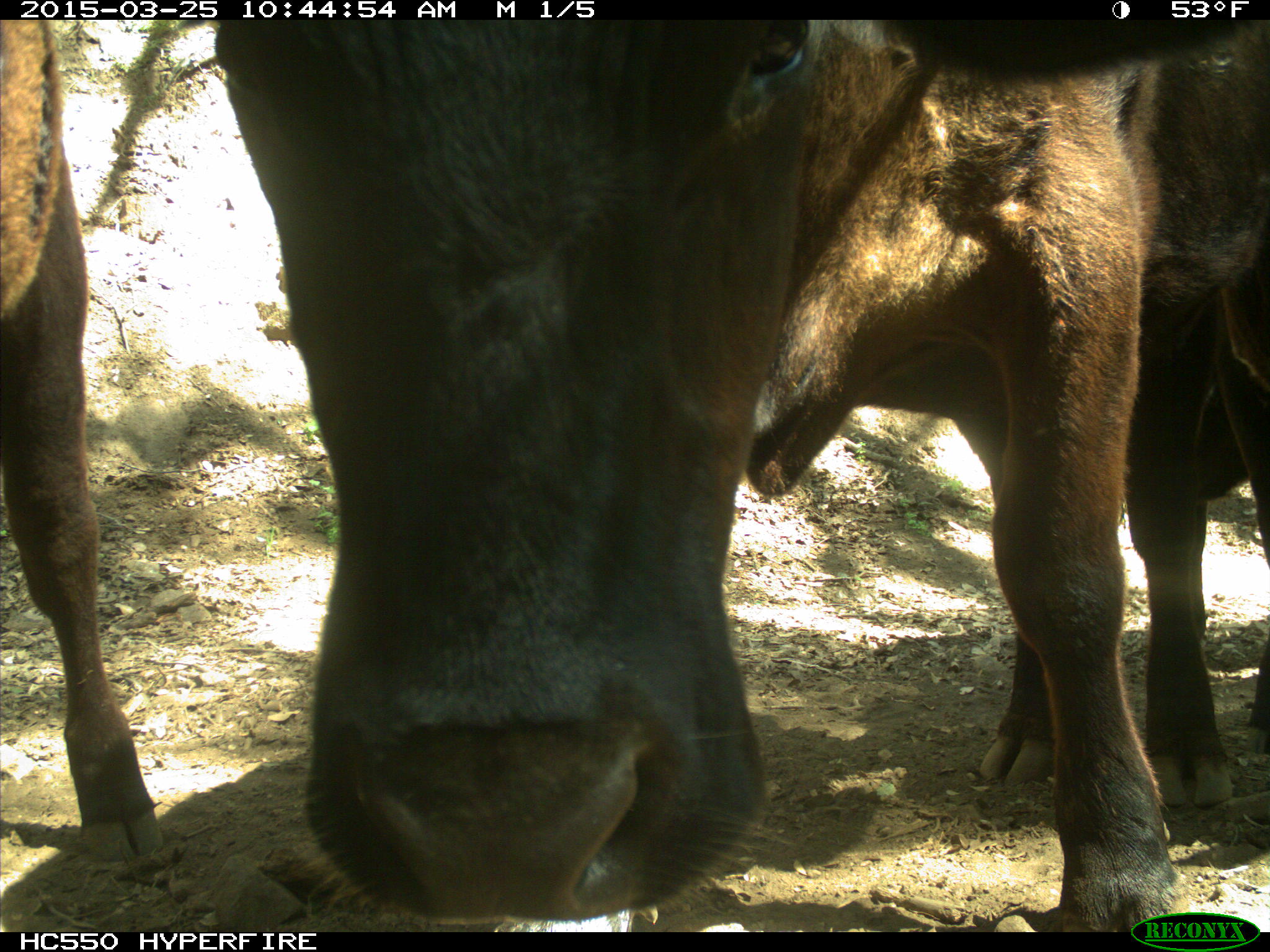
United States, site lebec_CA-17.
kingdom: Animalia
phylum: Chordata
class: Mammalia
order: Artiodactyla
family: Bovidae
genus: Bos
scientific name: Bos taurus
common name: domestic cow